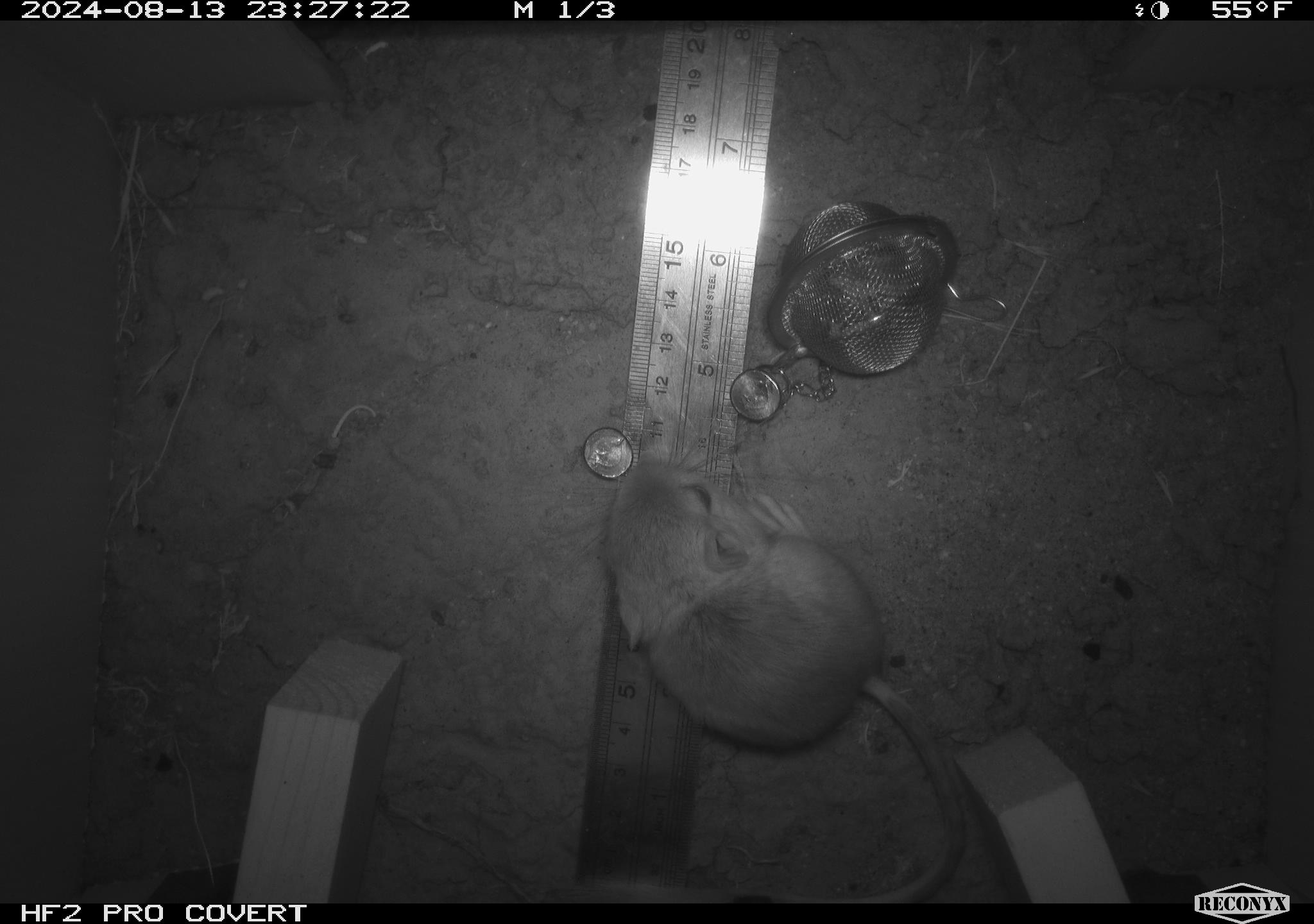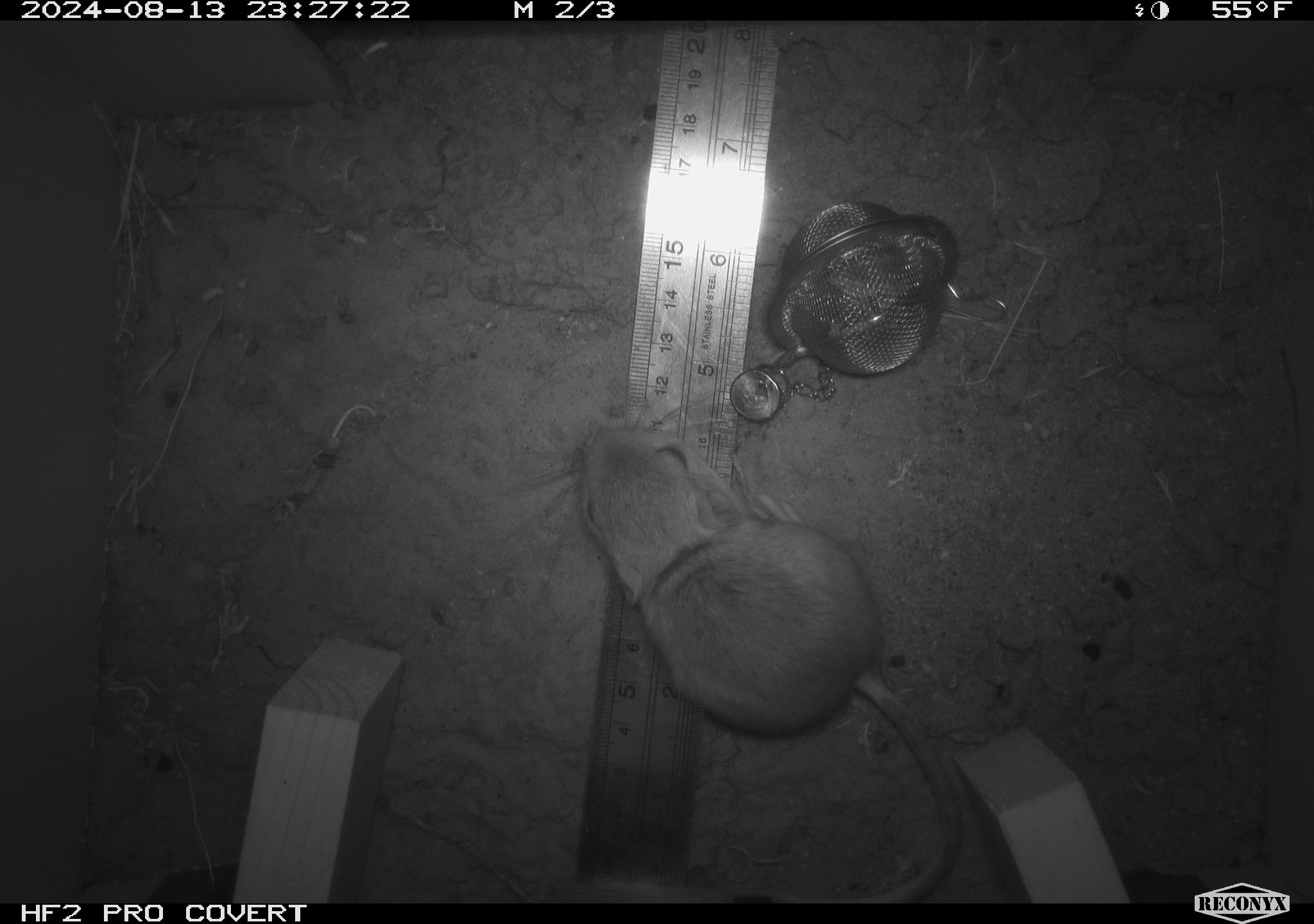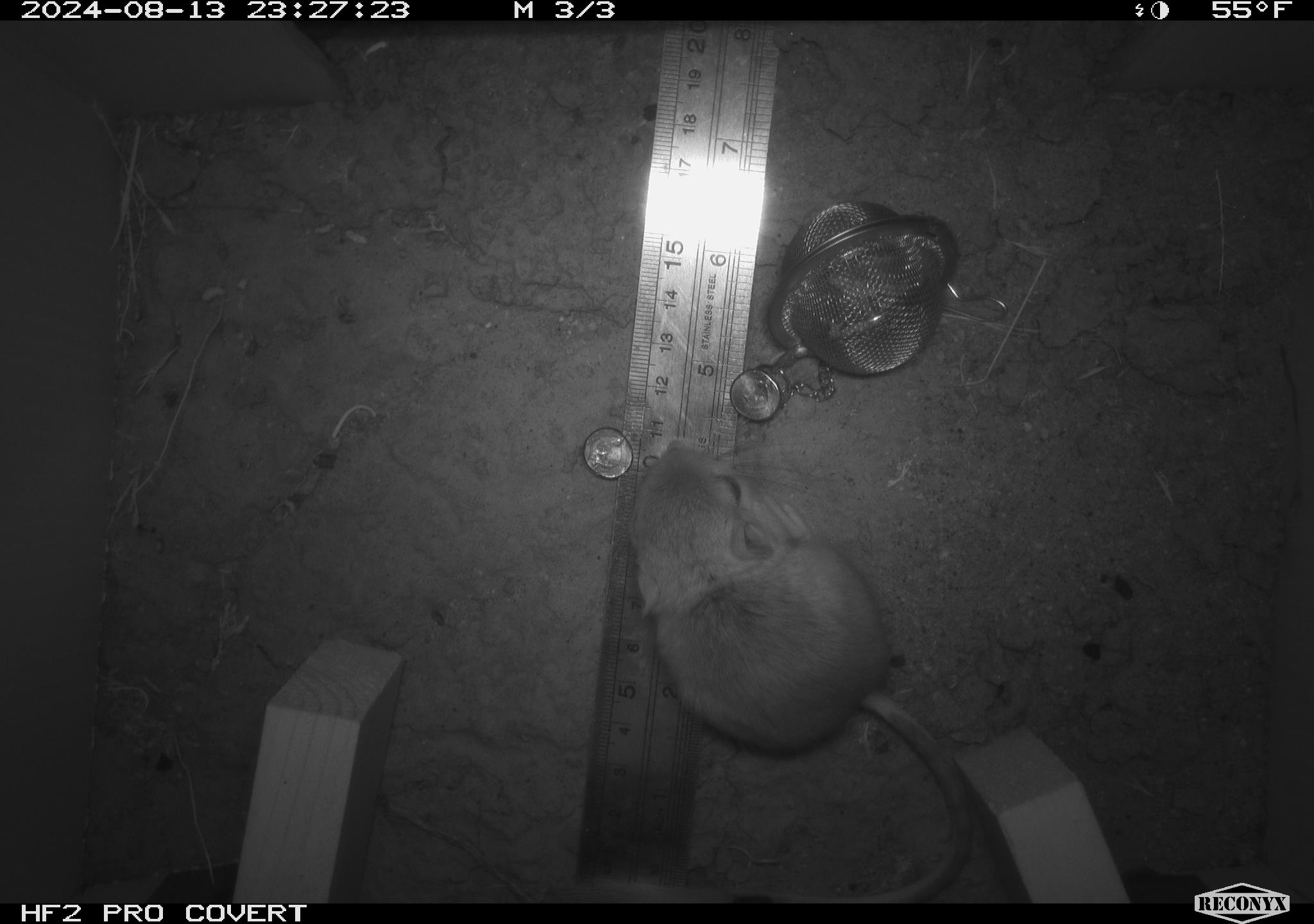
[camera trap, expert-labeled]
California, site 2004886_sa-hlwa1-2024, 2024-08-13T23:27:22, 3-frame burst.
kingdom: Animalia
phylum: Chordata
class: Mammalia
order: Rodentia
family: Heteromyidae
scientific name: Heteromyidae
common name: kangaroo rats and pocket mice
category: heteromyidae family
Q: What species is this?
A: Heteromyidae family (kangaroo rats and pocket mice) (Heteromyidae).